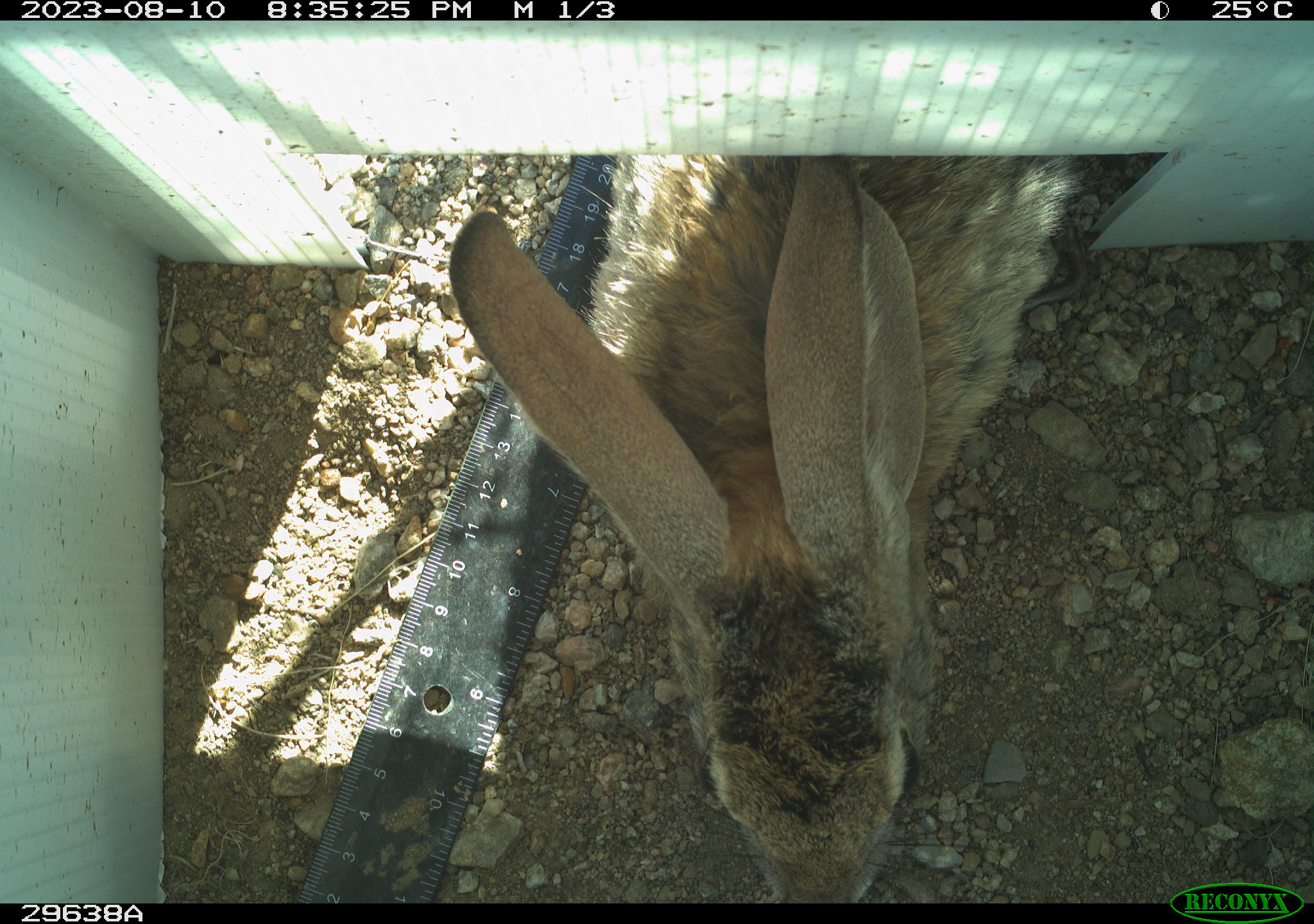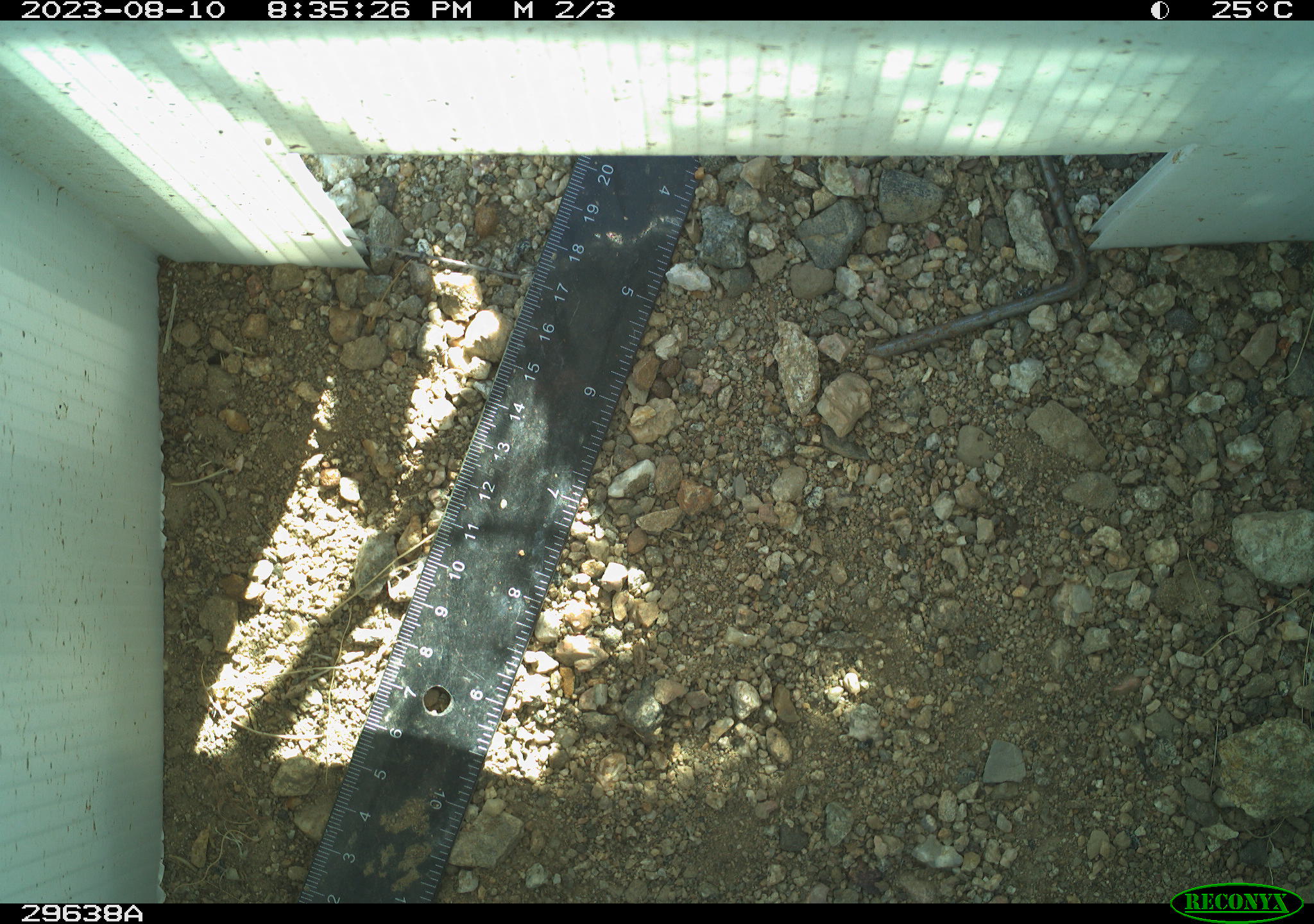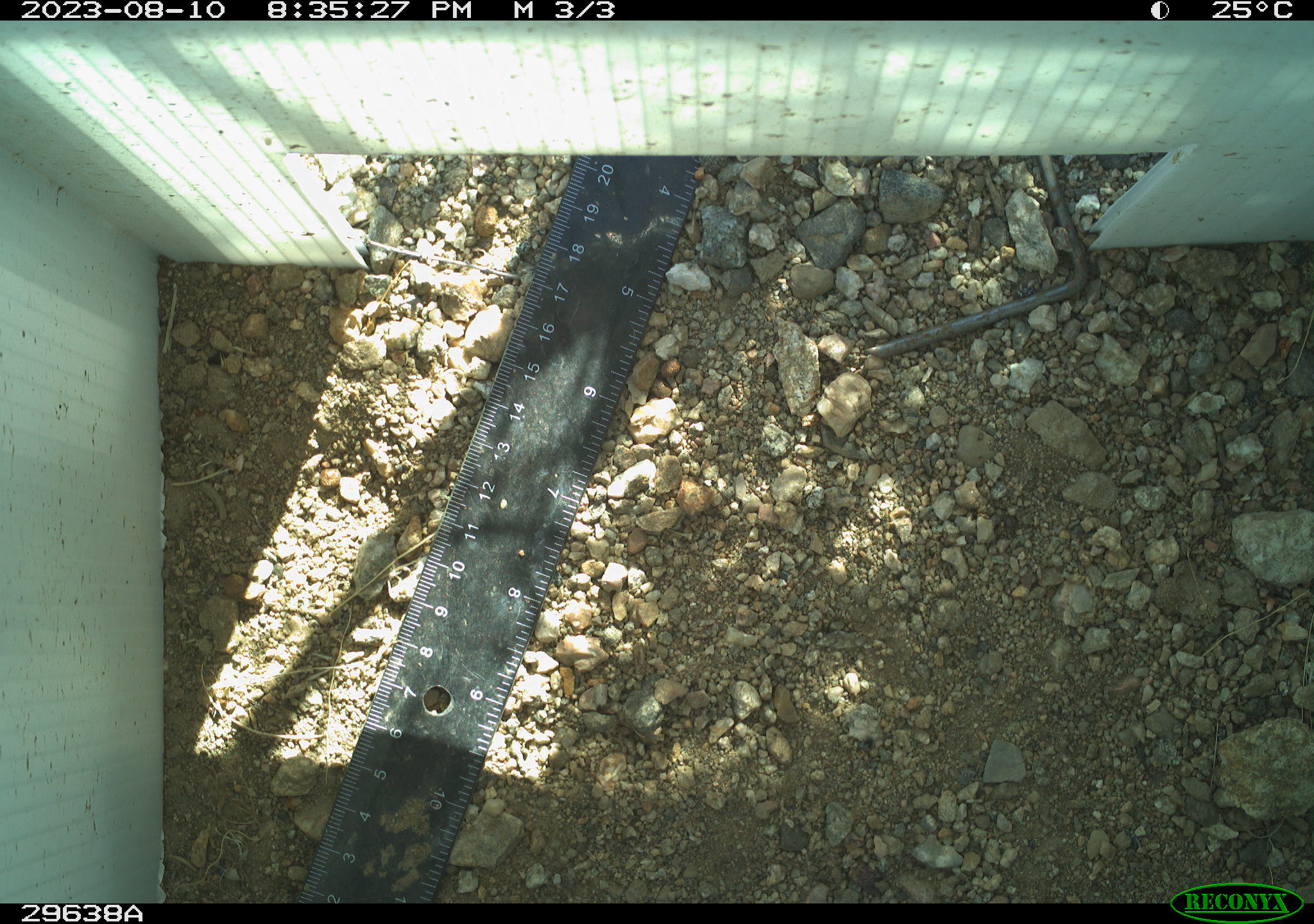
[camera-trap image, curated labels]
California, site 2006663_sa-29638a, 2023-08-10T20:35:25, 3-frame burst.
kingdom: Animalia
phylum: Chordata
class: Mammalia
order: Lagomorpha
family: Leporidae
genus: Lepus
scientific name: Lepus californicus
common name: black-tailed jackrabbit